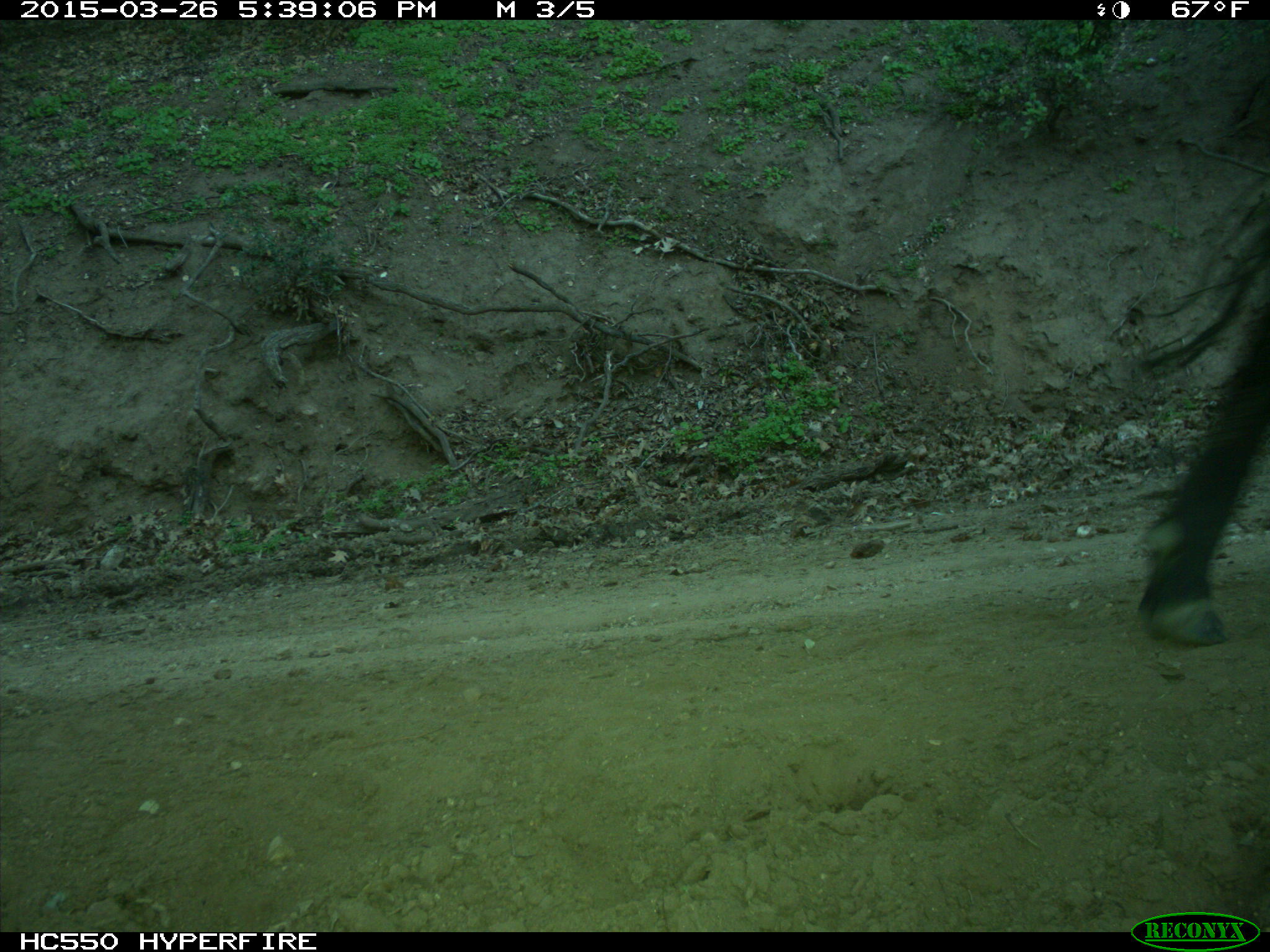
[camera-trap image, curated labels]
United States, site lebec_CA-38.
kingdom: Animalia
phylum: Chordata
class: Mammalia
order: Artiodactyla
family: Bovidae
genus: Bos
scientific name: Bos taurus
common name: domestic cow